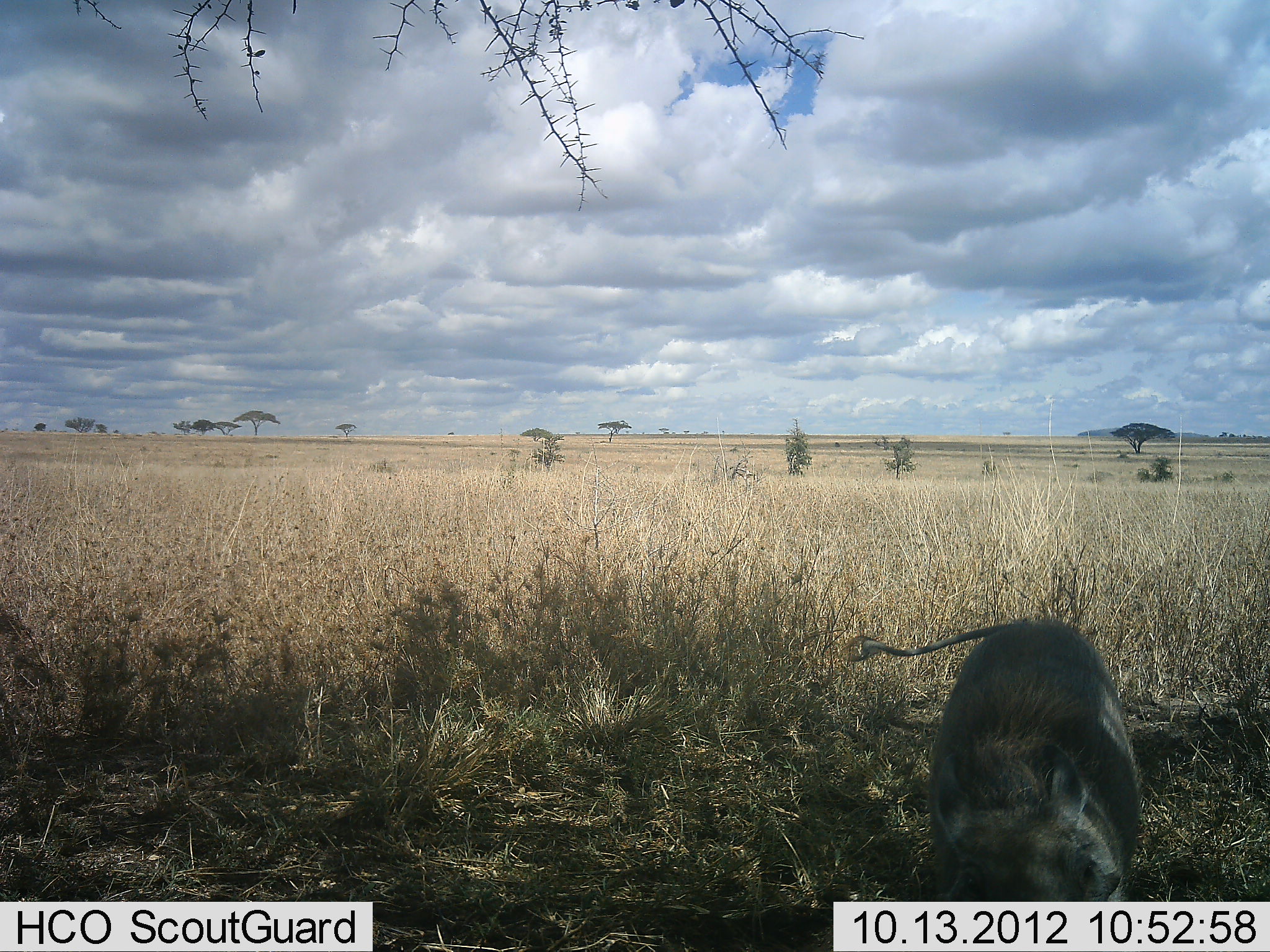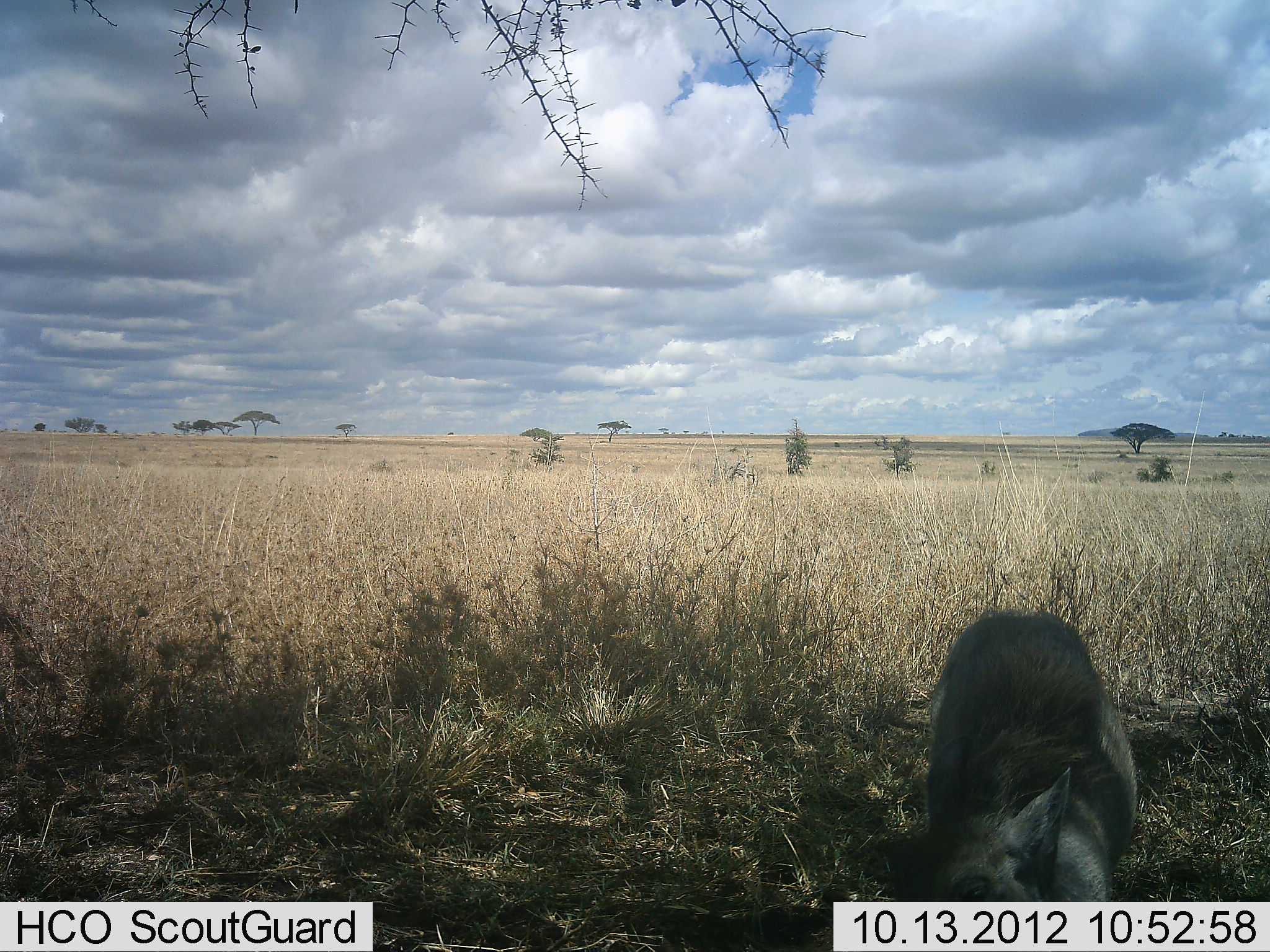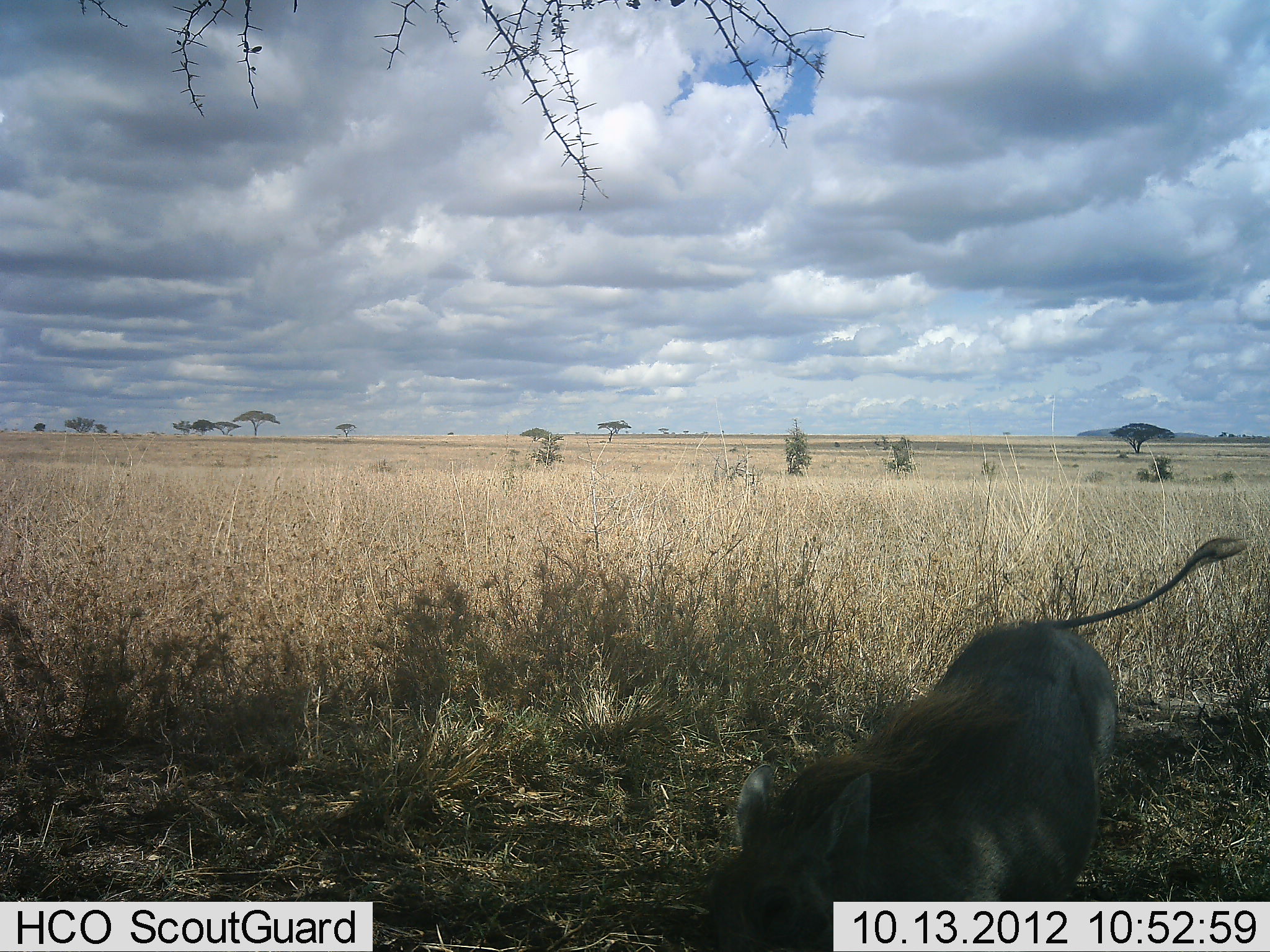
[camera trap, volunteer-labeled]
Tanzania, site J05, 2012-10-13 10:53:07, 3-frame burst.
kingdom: Animalia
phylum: Chordata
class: Mammalia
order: Artiodactyla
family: Suidae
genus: Phacochoerus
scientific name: Phacochoerus africanus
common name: warthog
Warthog (Phacochoerus africanus), count 1. Behavior (volunteer vote fractions): standing 50%, resting 0%, moving 40%, interacting 10%. Young present (vote fraction): 0%. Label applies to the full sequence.